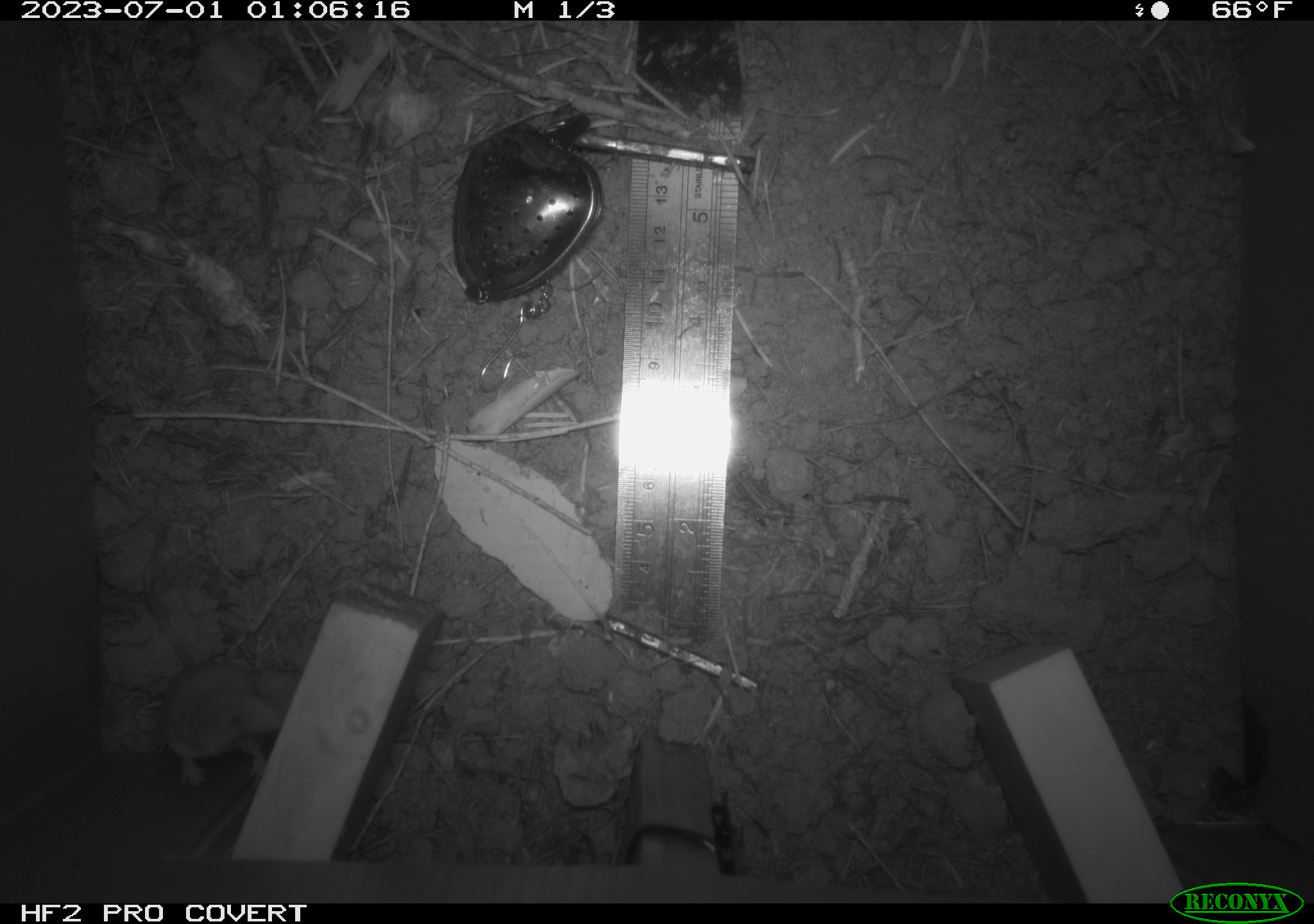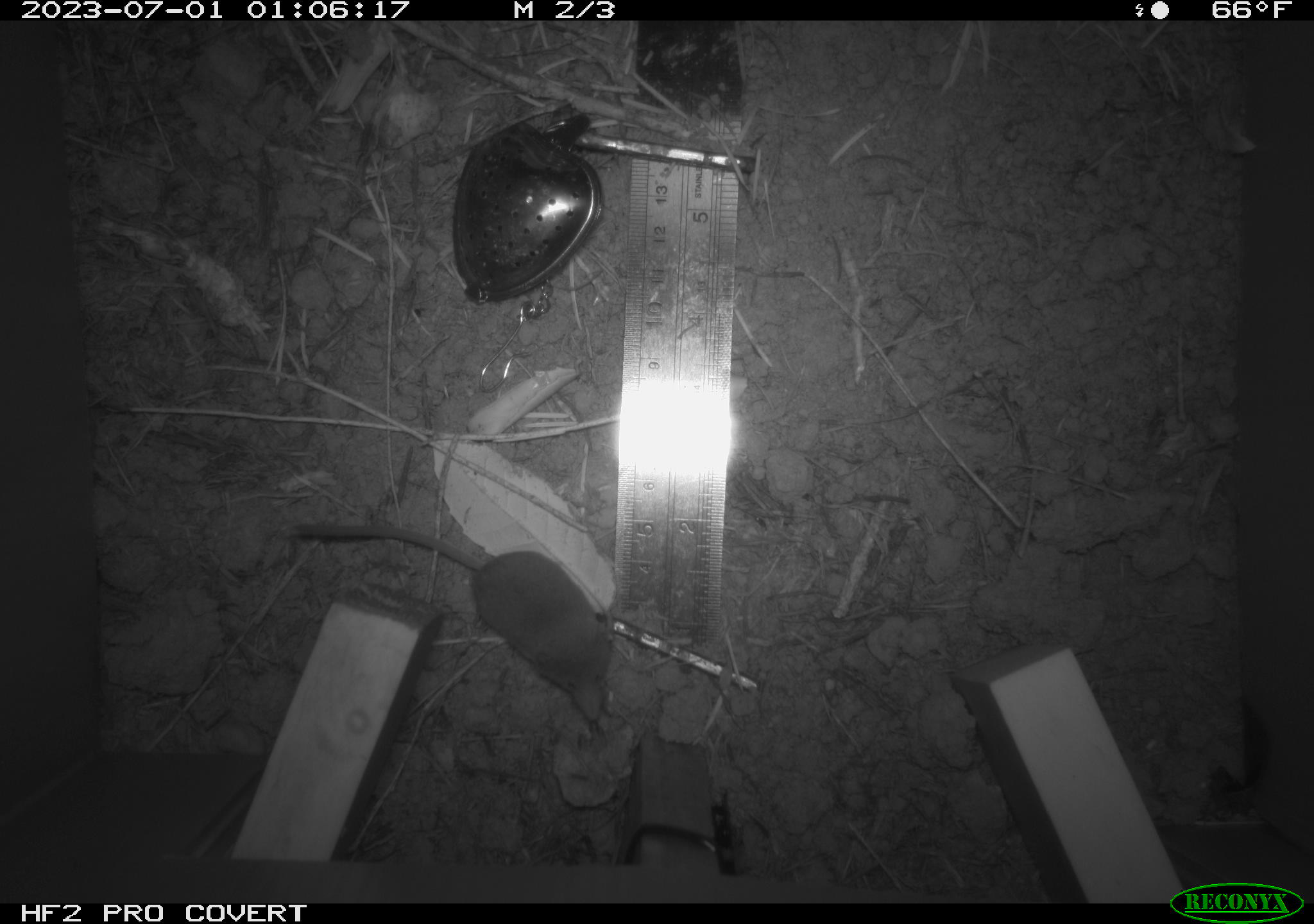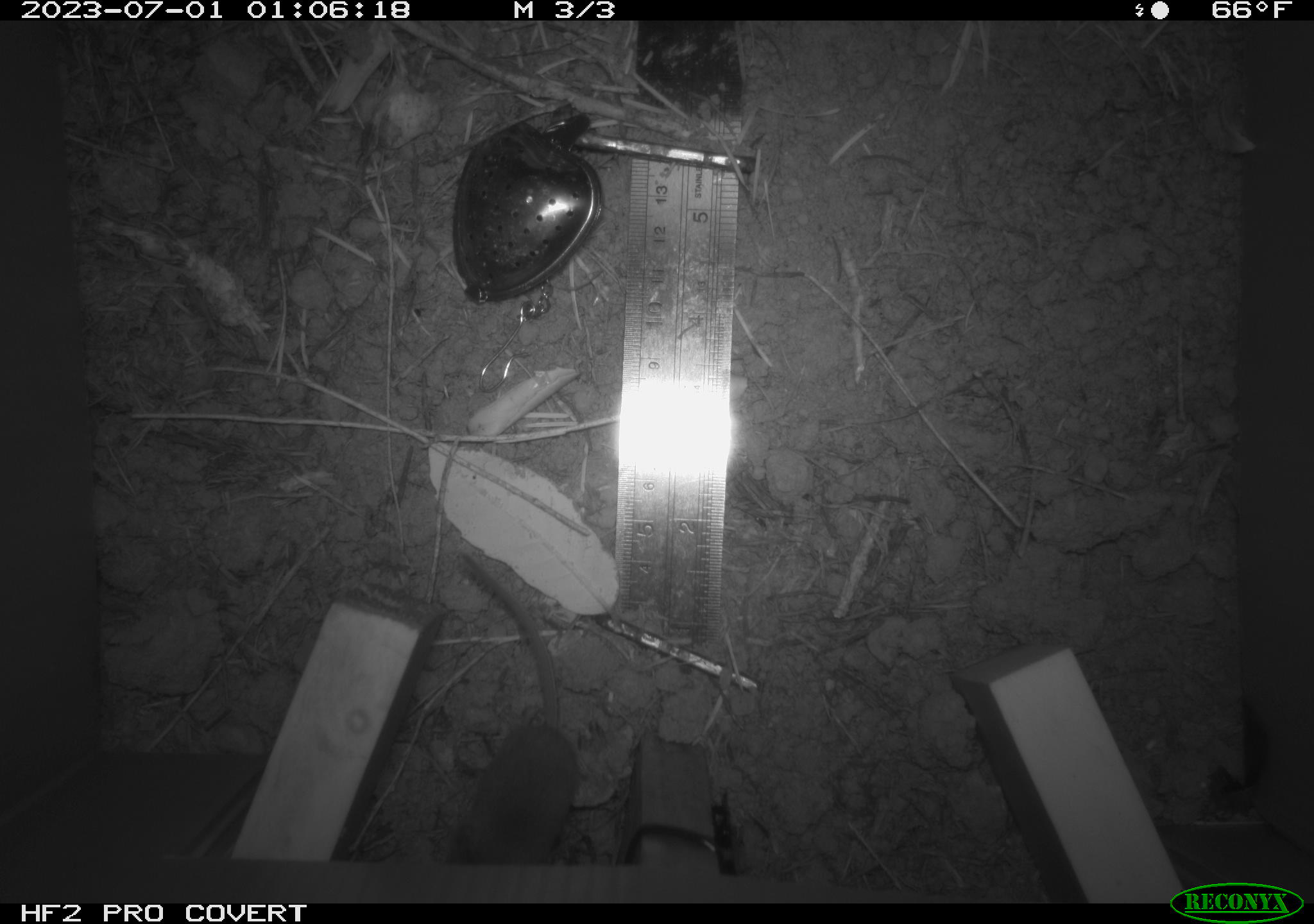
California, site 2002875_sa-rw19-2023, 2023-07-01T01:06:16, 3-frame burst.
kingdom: Animalia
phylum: Chordata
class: Mammalia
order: Eulipotyphla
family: Soricidae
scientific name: Soricidae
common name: shrews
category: soricidae family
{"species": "soricidae family (shrews) (Soricidae)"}